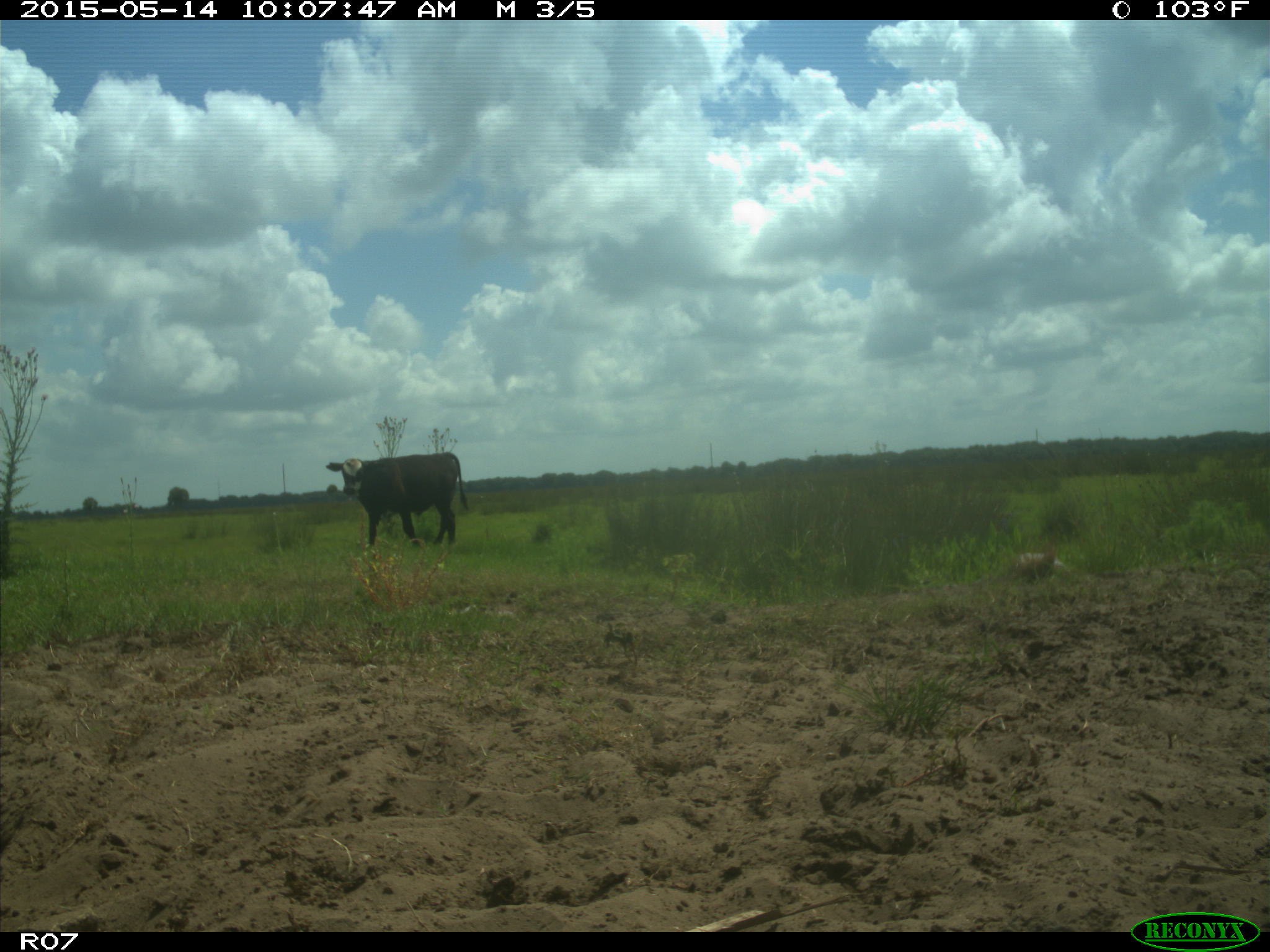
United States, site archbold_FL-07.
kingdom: Animalia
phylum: Chordata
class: Mammalia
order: Artiodactyla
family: Bovidae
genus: Bos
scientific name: Bos taurus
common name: domestic cow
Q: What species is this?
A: Bos taurus (domestic cow).